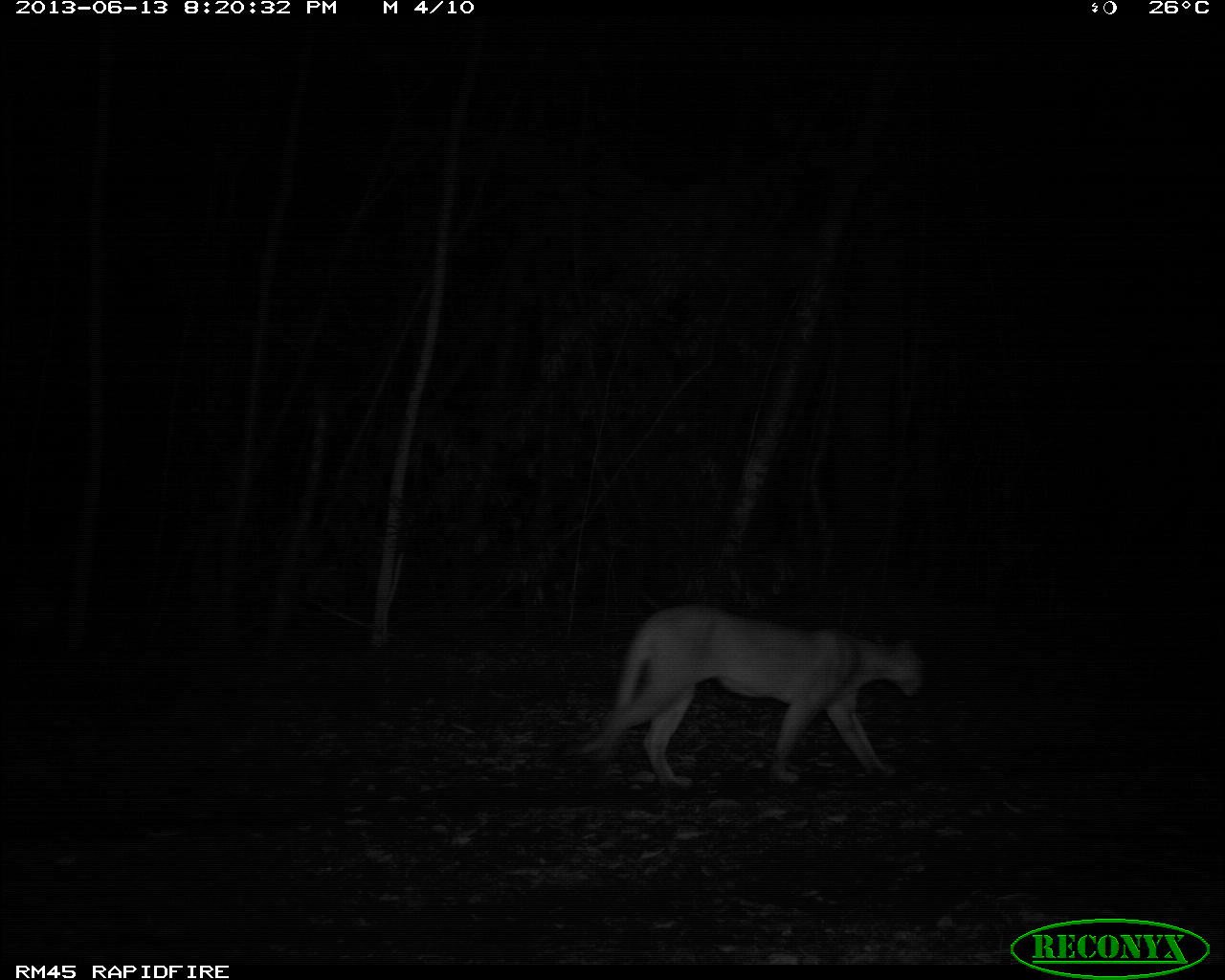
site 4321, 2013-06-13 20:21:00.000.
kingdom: Animalia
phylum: Chordata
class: Mammalia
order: Carnivora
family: Felidae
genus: Puma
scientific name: Puma concolor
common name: mountain lion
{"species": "Puma concolor (mountain lion)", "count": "2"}